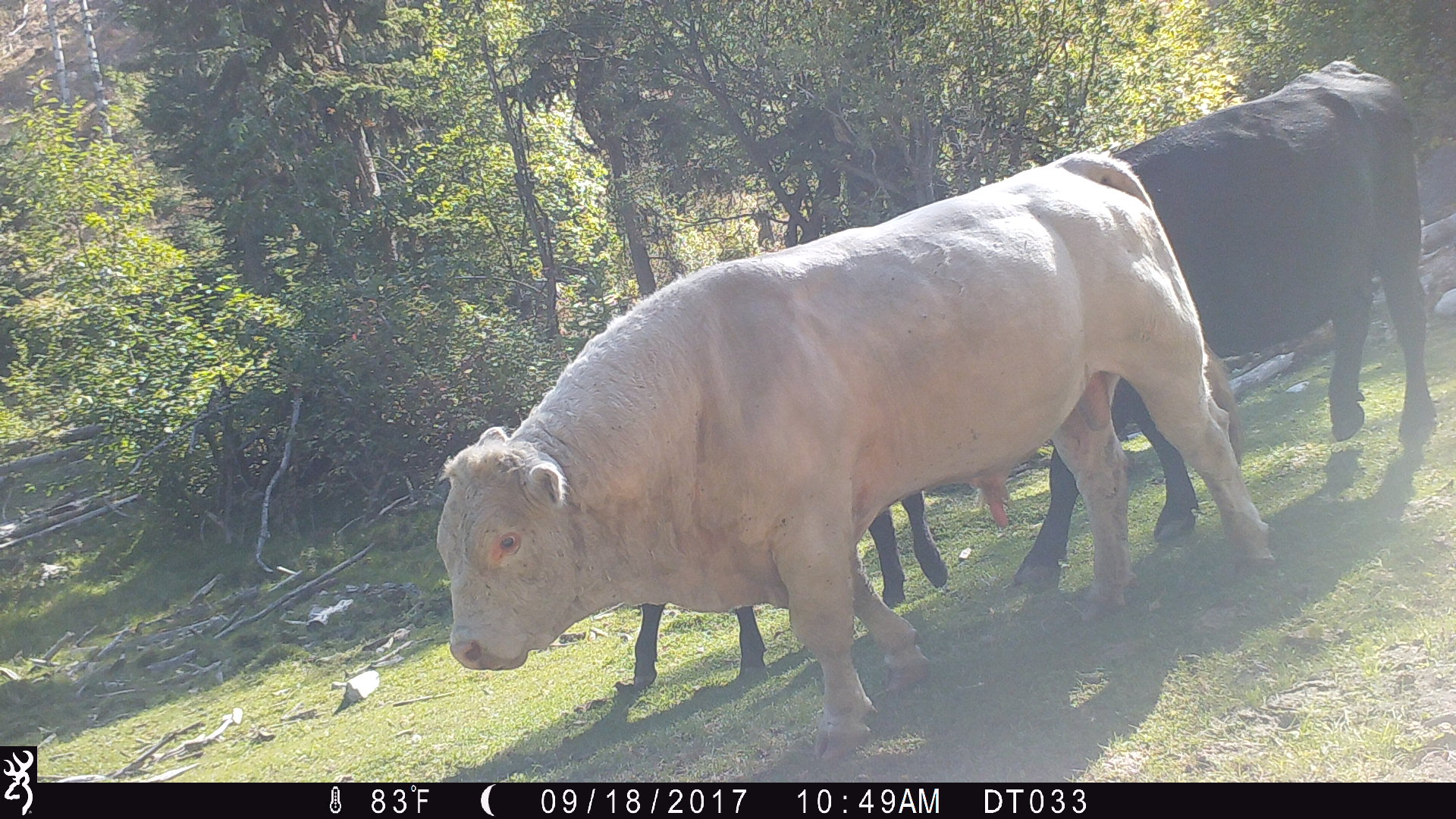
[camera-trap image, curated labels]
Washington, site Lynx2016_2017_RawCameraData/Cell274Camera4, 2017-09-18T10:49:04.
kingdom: Animalia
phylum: Chordata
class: Mammalia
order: Artiodactyla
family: Bovidae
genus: Bos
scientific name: Bos taurus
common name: domestic cattle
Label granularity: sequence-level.